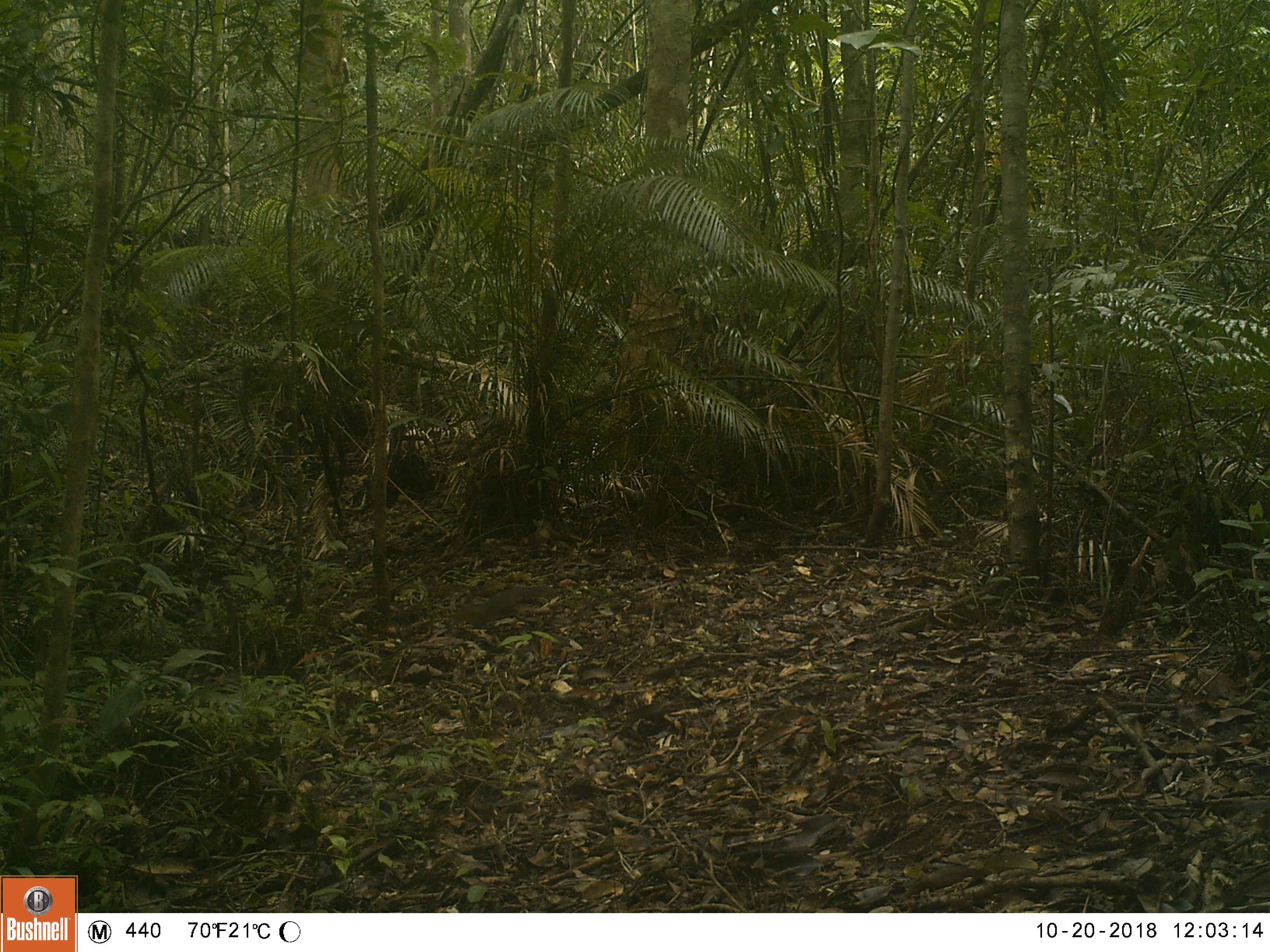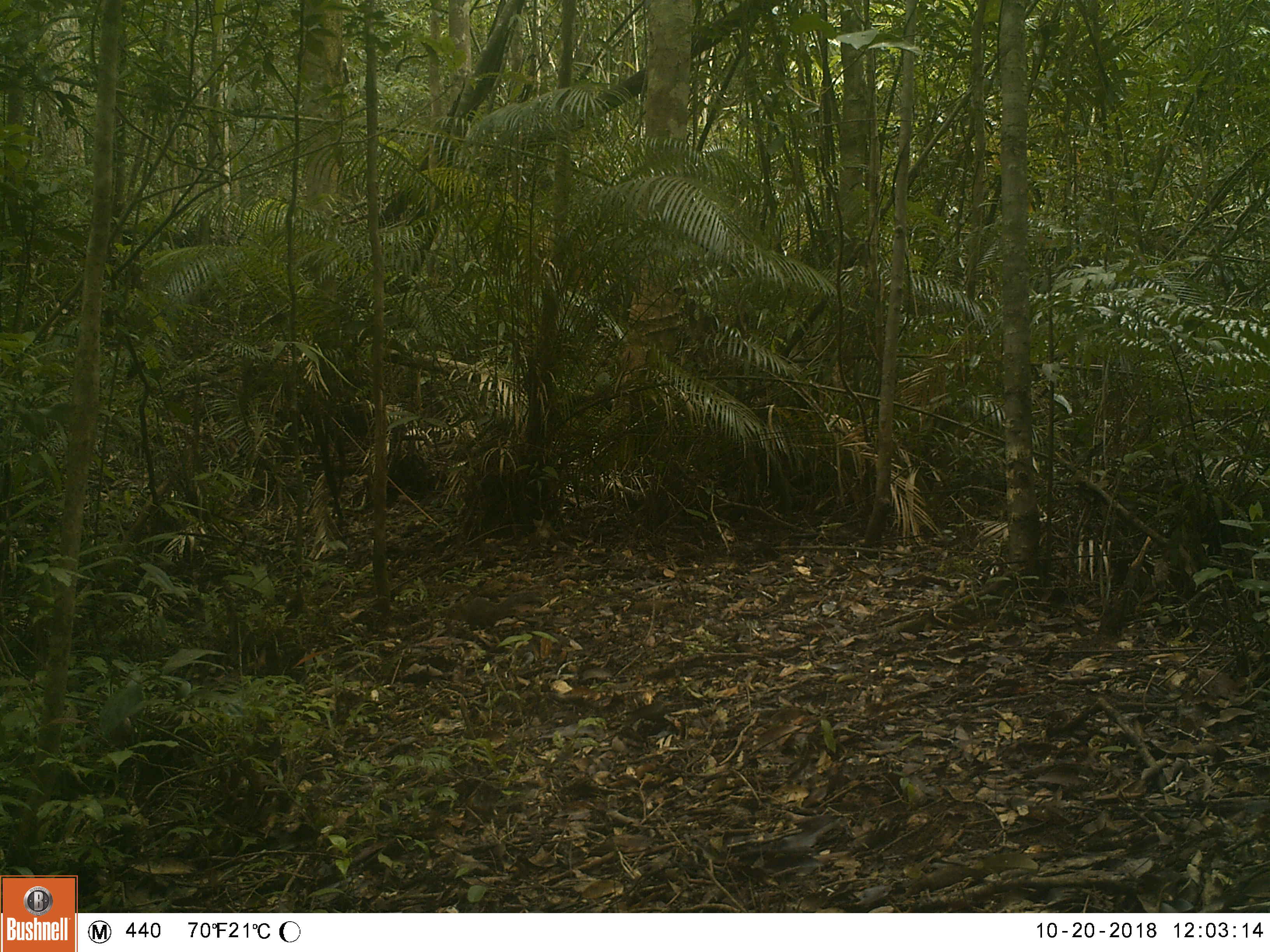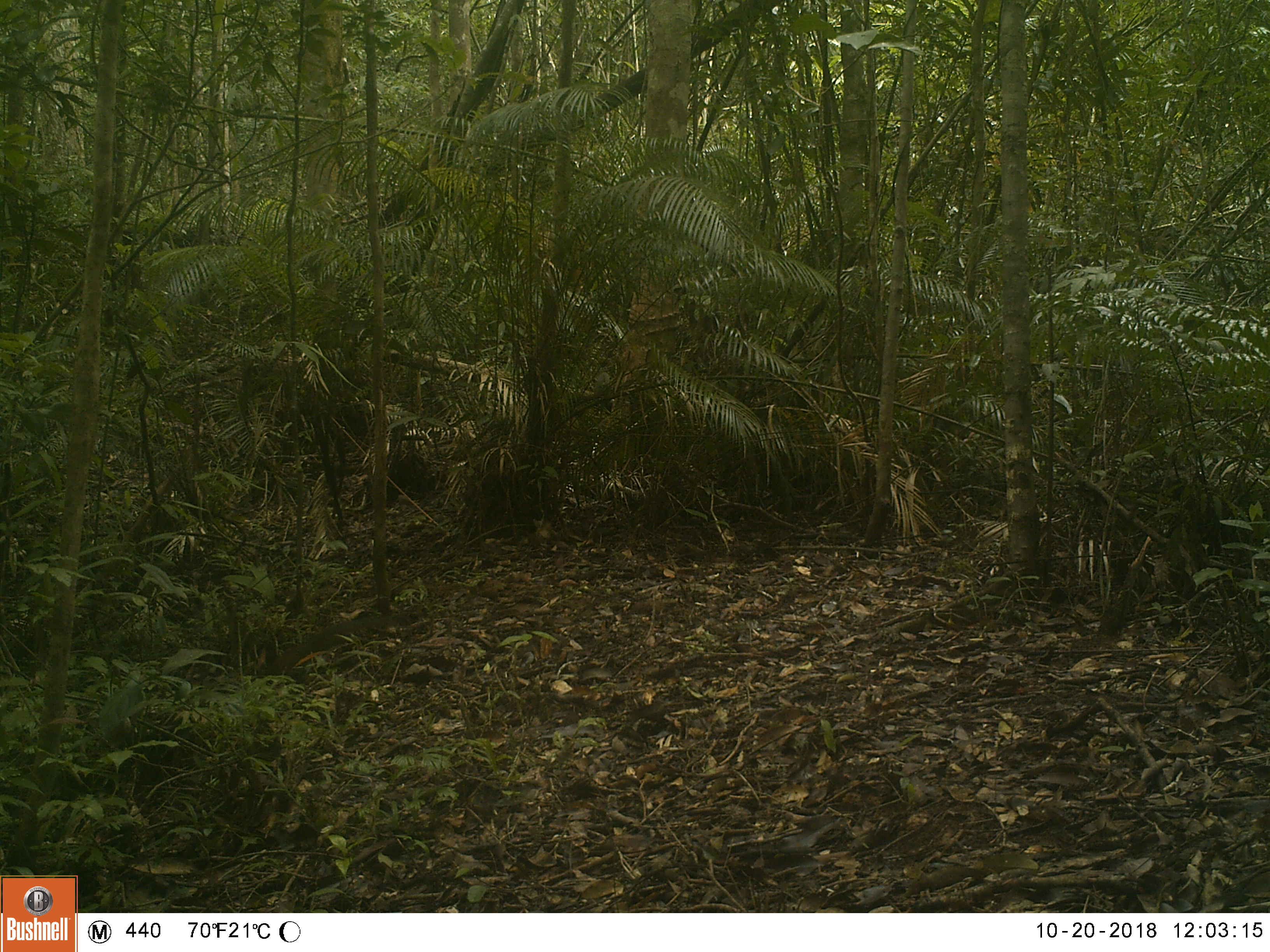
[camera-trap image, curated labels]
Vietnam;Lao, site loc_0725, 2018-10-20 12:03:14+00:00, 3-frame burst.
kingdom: Animalia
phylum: Chordata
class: Mammalia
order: Rodentia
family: Sciuridae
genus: Dremomys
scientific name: Dremomys rufigenis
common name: red-cheeked squirrel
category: red cheeked squirrel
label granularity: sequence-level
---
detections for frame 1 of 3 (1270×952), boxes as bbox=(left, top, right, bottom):
red cheeked squirrel: bbox=(451, 585, 559, 631)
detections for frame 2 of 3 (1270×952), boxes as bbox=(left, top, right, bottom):
red cheeked squirrel: bbox=(440, 592, 537, 635)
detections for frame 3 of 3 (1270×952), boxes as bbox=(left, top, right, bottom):
red cheeked squirrel: bbox=(254, 611, 426, 690)